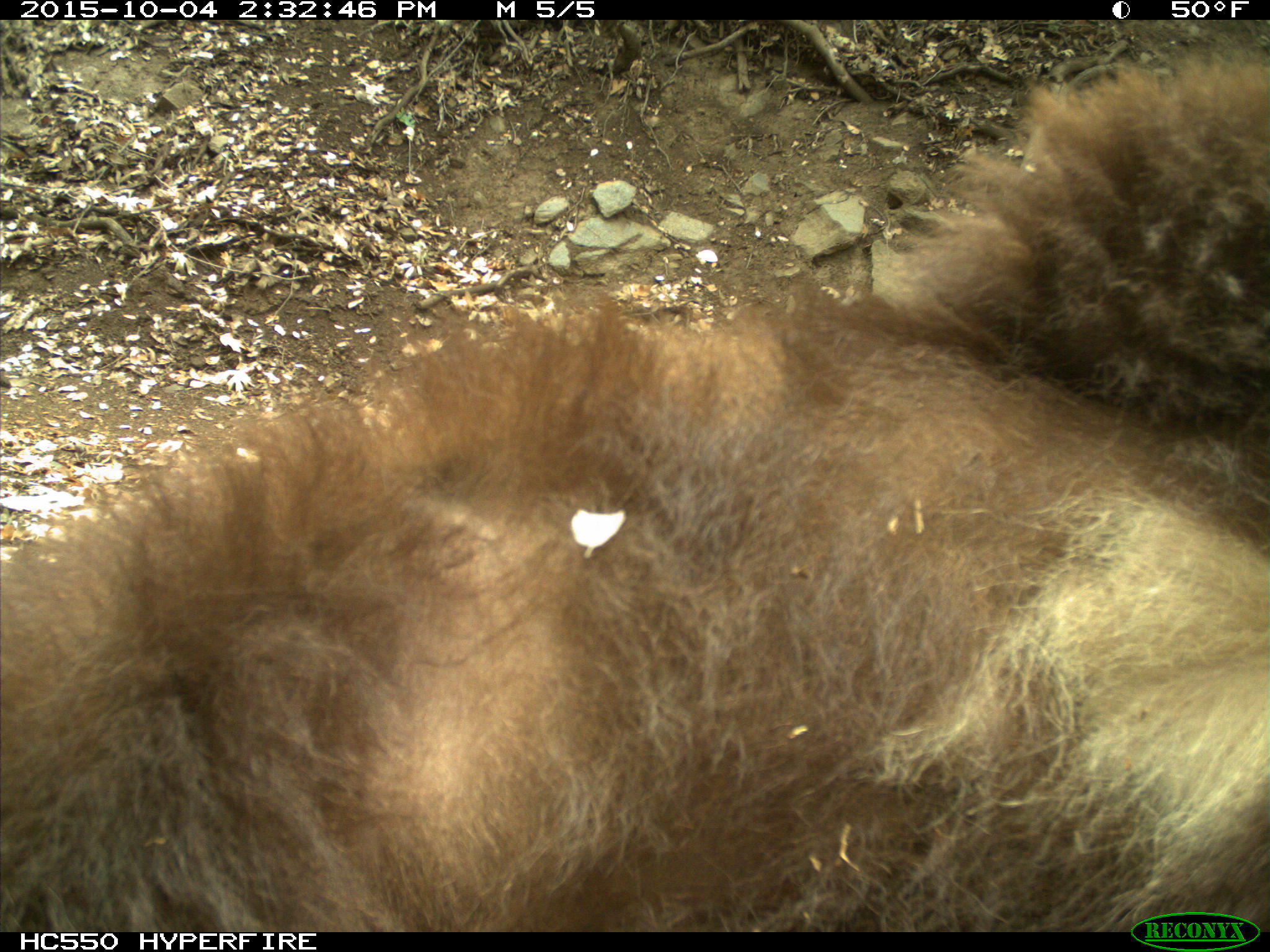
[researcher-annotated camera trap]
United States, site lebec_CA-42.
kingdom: Animalia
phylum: Chordata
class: Mammalia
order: Carnivora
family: Ursidae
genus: Ursus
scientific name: Ursus americanus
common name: american black bear